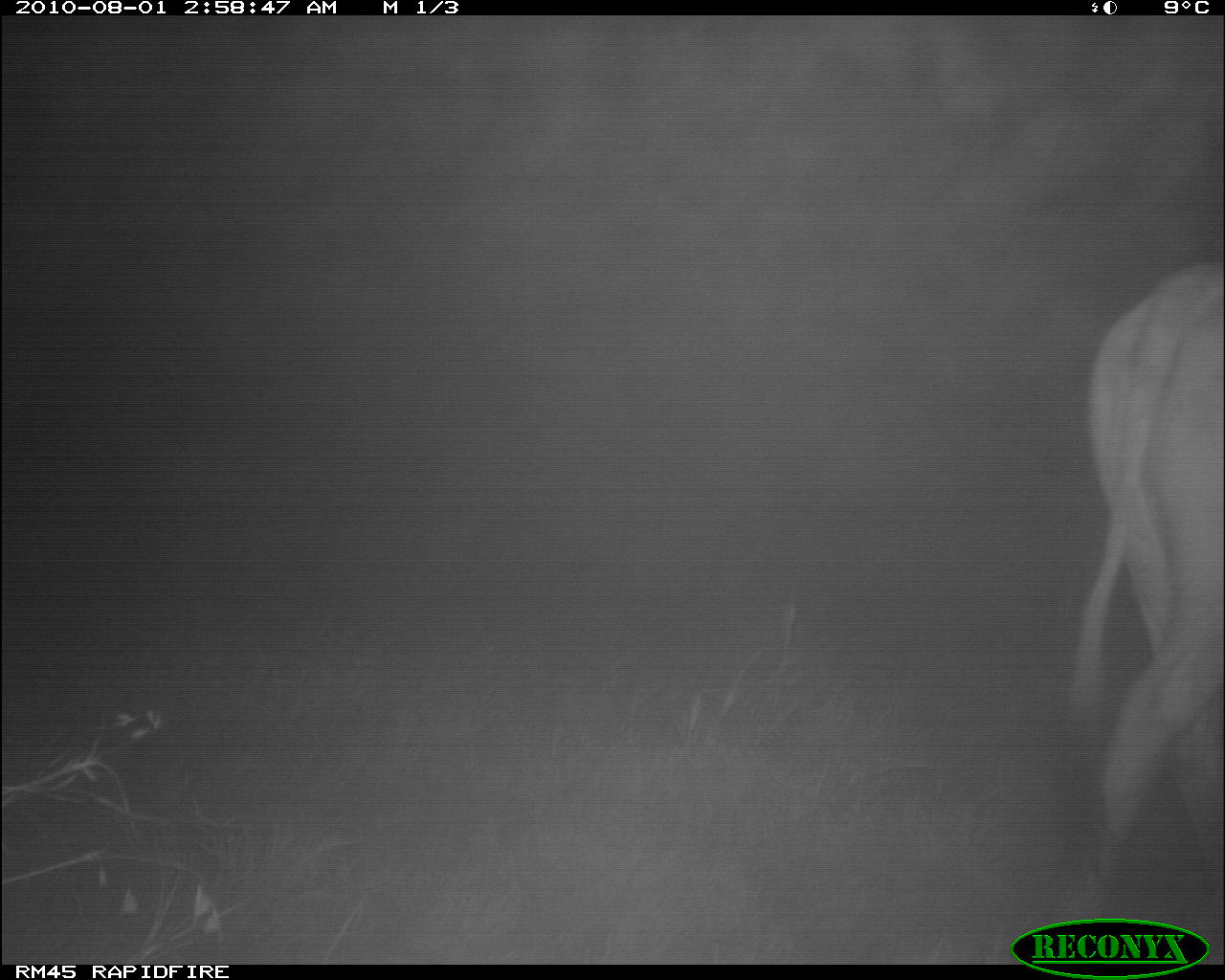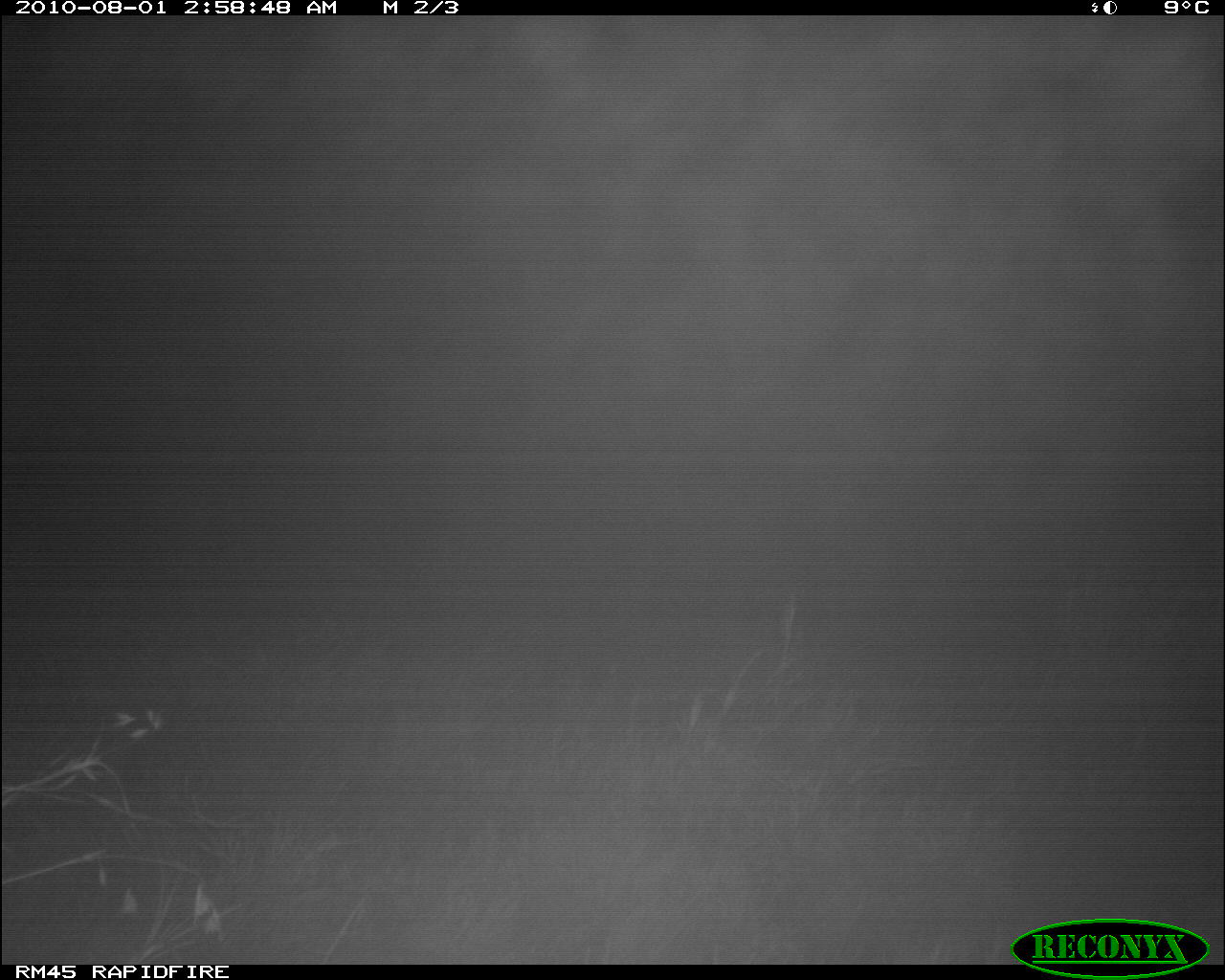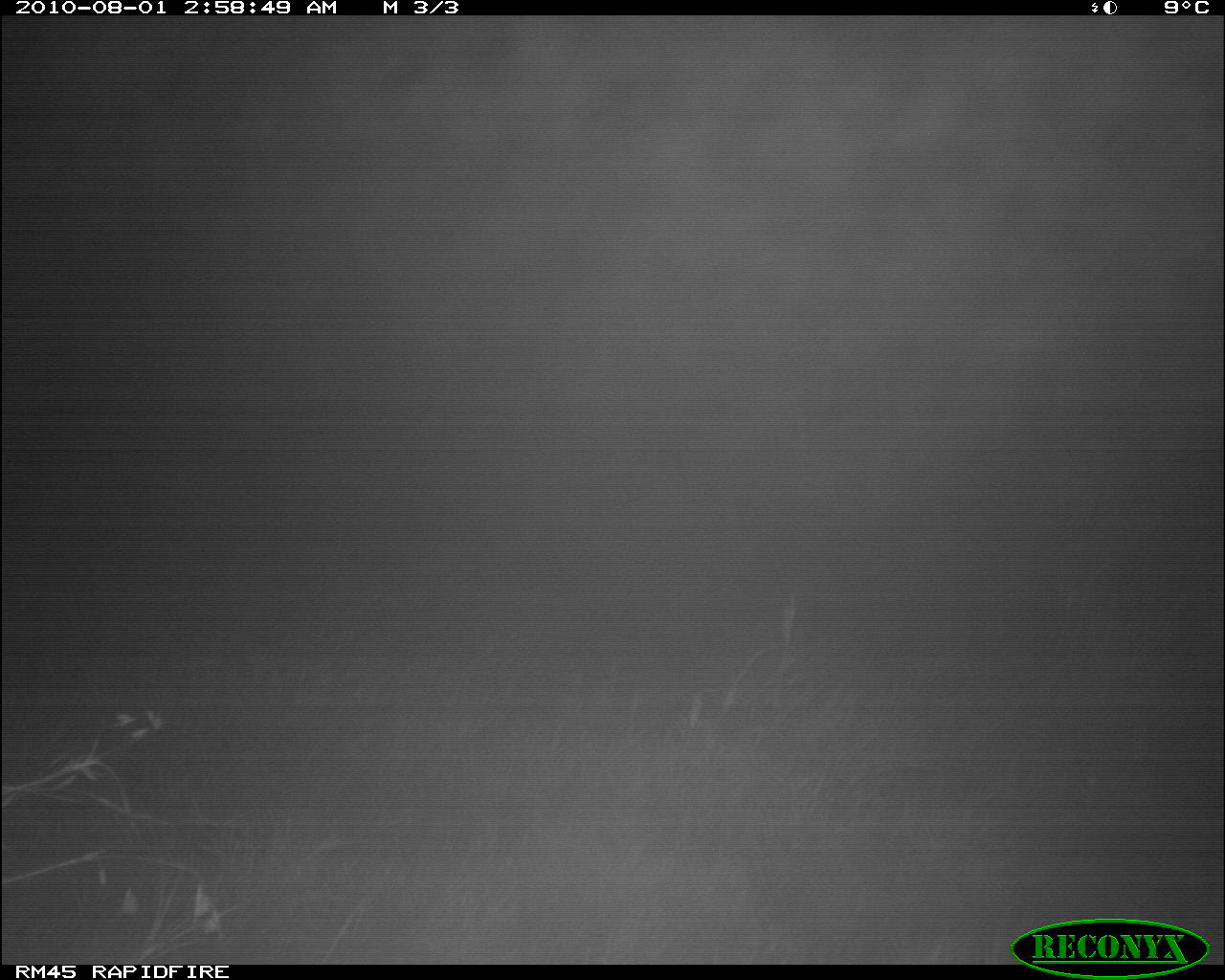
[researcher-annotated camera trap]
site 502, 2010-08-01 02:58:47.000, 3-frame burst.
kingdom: Animalia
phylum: Chordata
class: Mammalia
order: Artiodactyla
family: Bovidae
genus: Tragelaphus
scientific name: Tragelaphus oryx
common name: eland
Tragelaphus oryx (eland), count 1.